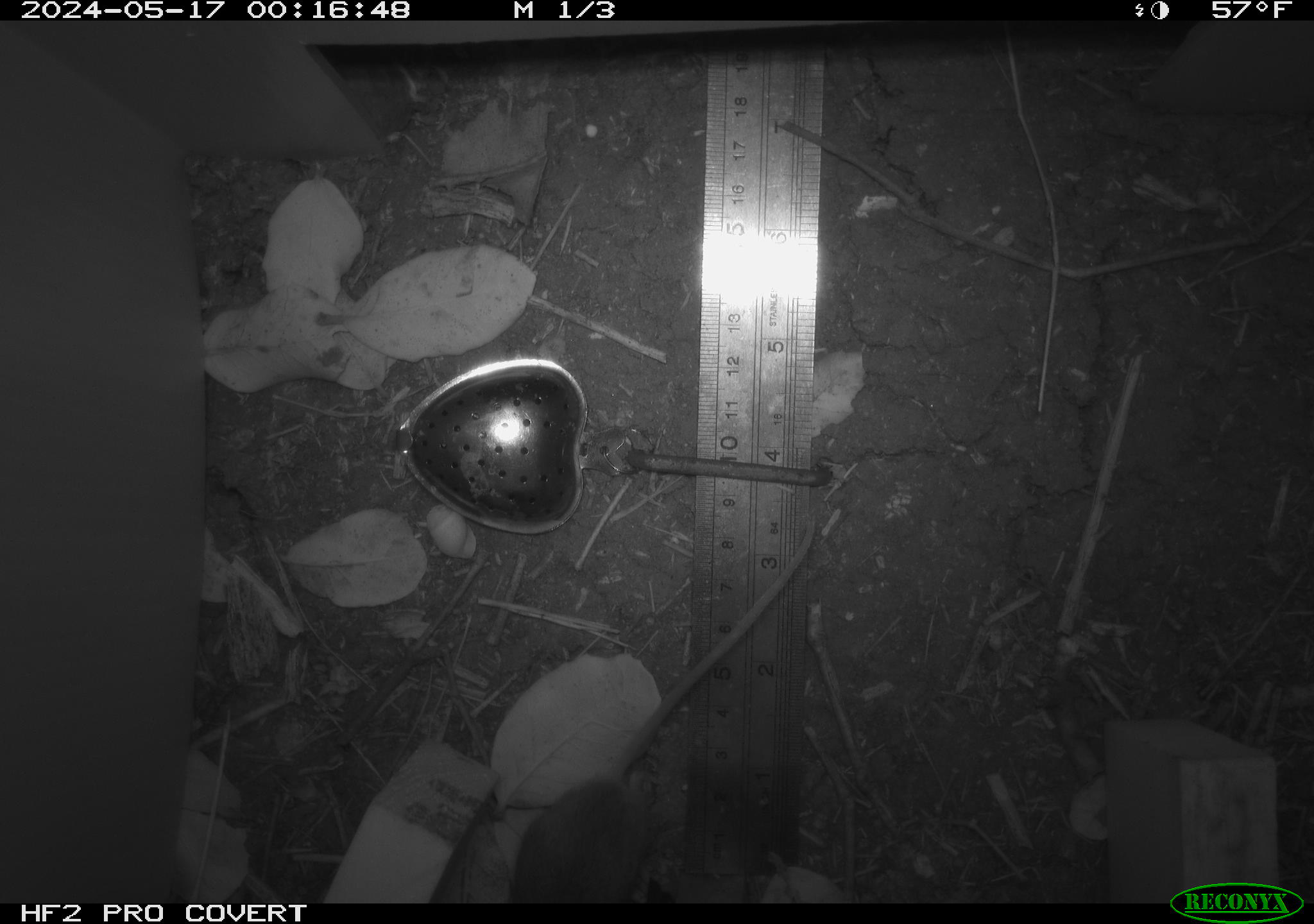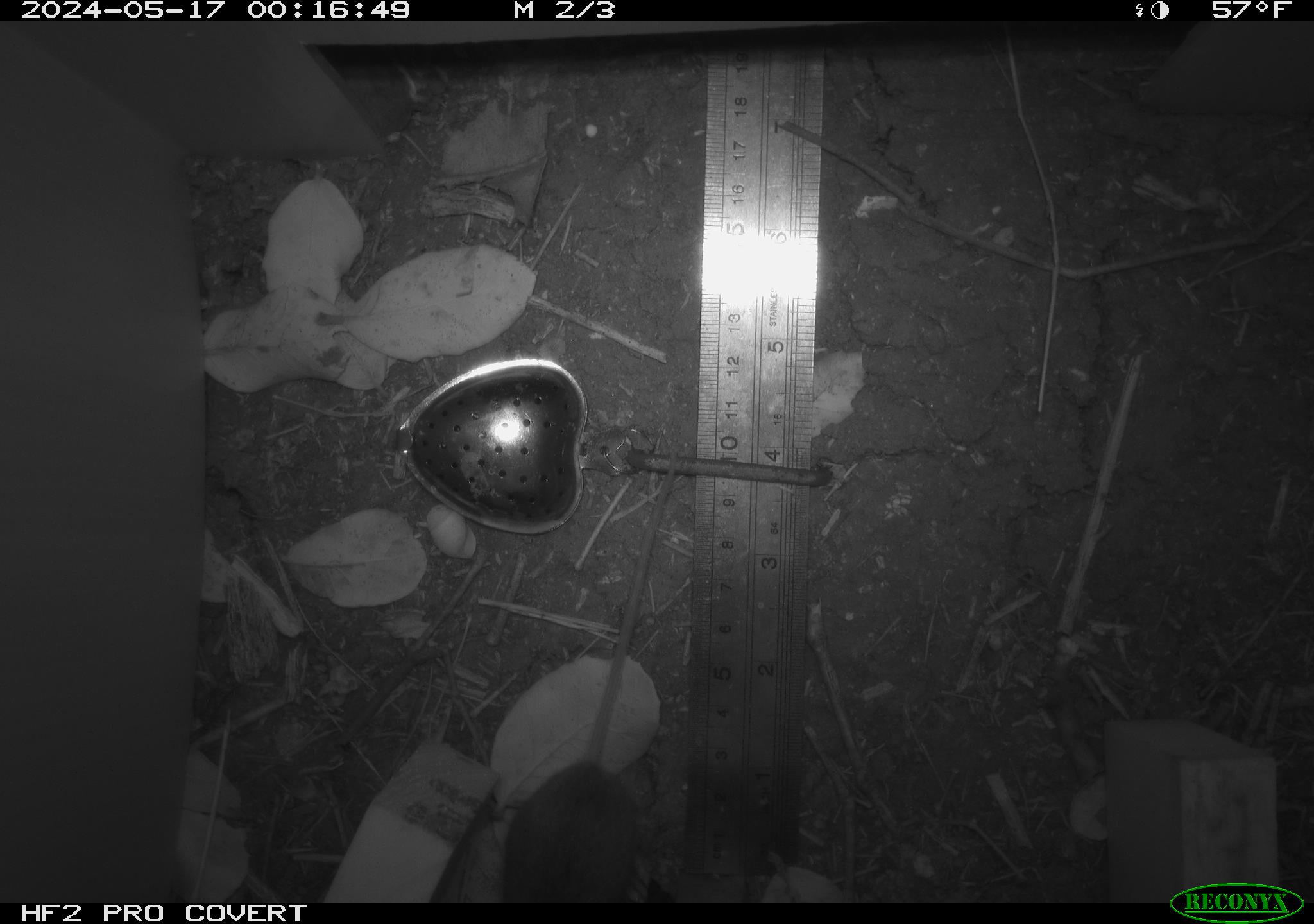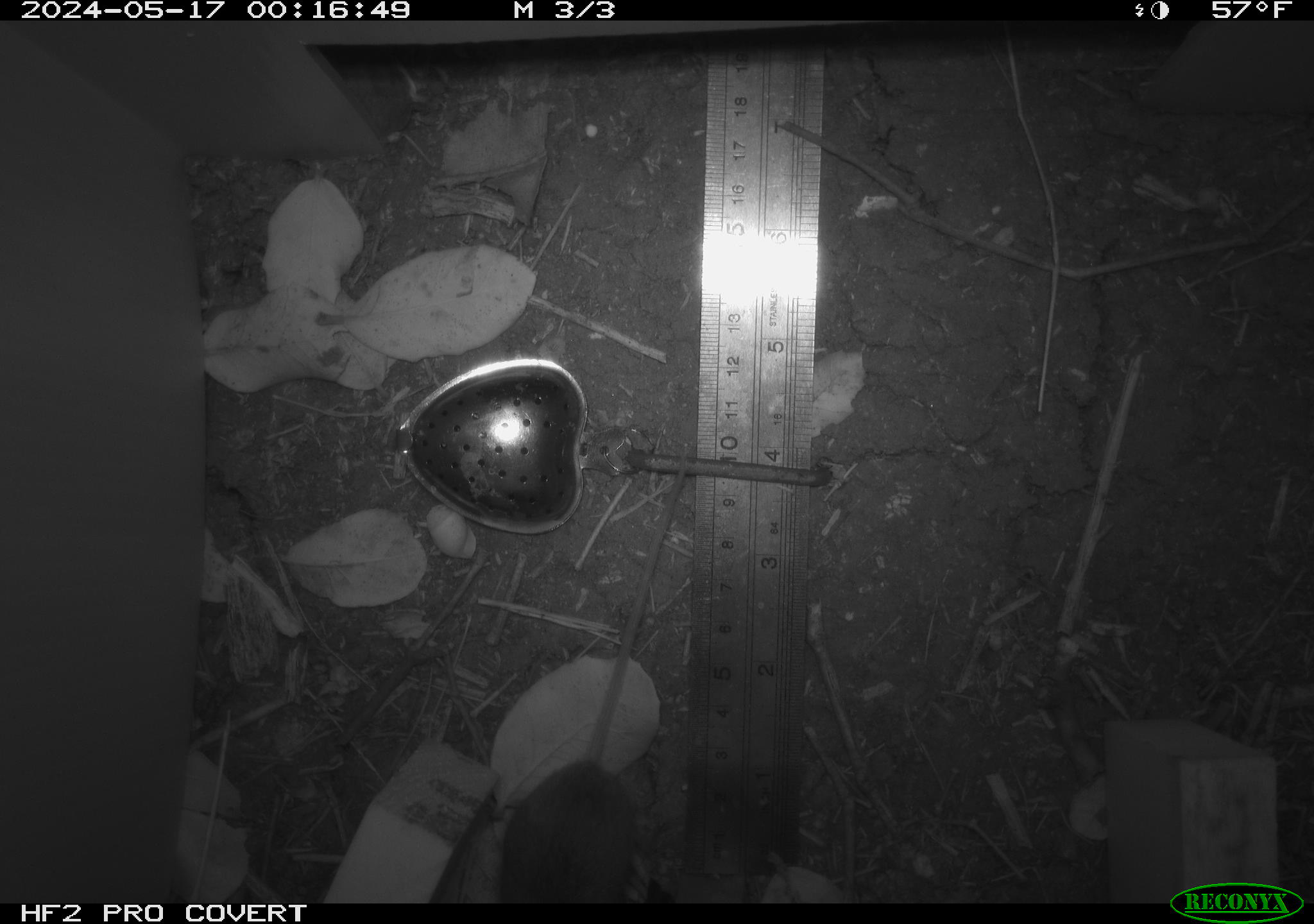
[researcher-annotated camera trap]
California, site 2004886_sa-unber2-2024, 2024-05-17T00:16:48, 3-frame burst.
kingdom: Animalia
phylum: Chordata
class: Mammalia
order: Rodentia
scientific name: Rodentia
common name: mouse species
Mouse species (Rodentia).